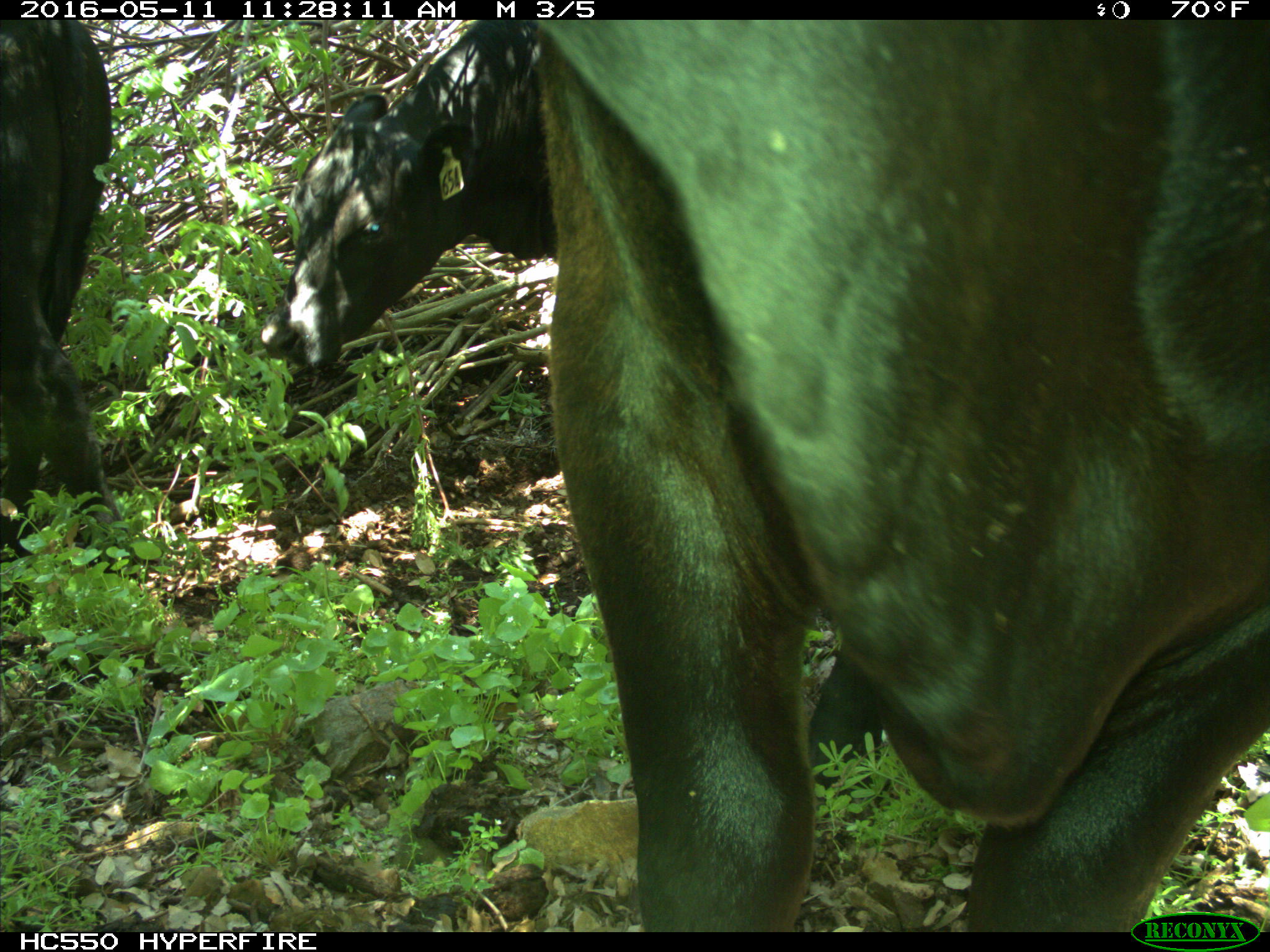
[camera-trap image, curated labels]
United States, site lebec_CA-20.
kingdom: Animalia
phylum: Chordata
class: Mammalia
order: Artiodactyla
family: Bovidae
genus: Bos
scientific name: Bos taurus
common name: domestic cow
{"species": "Bos taurus (domestic cow)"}